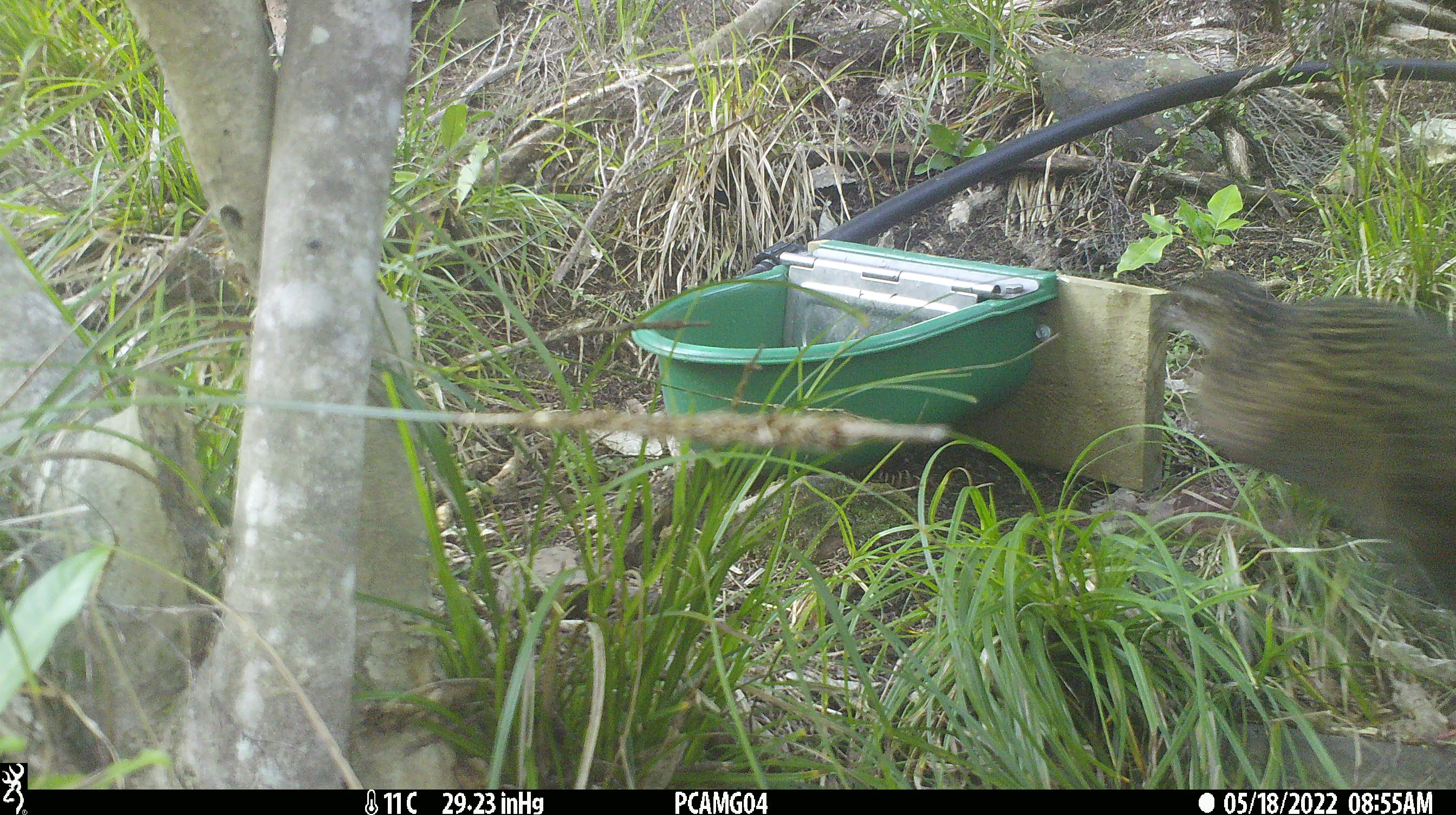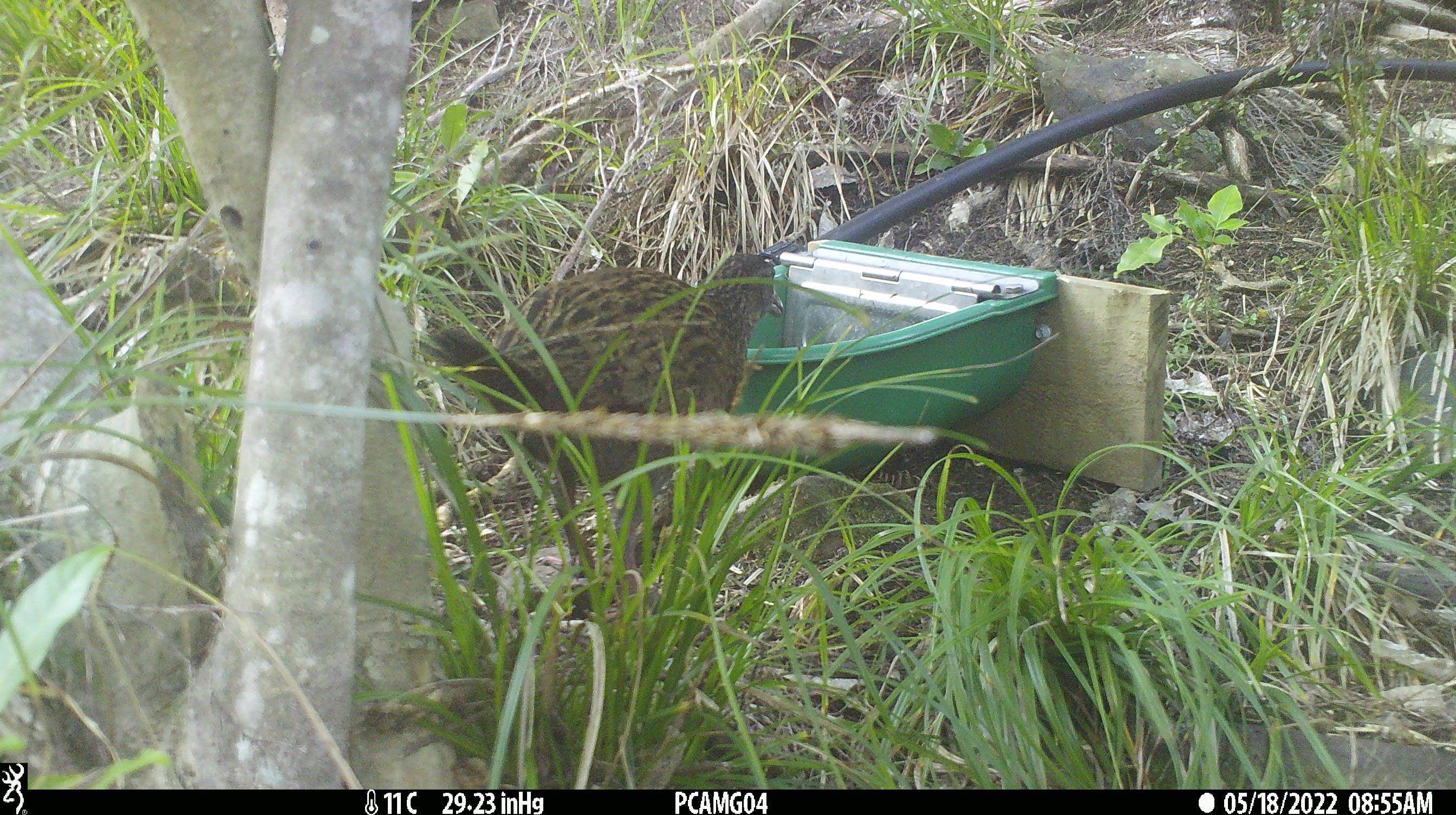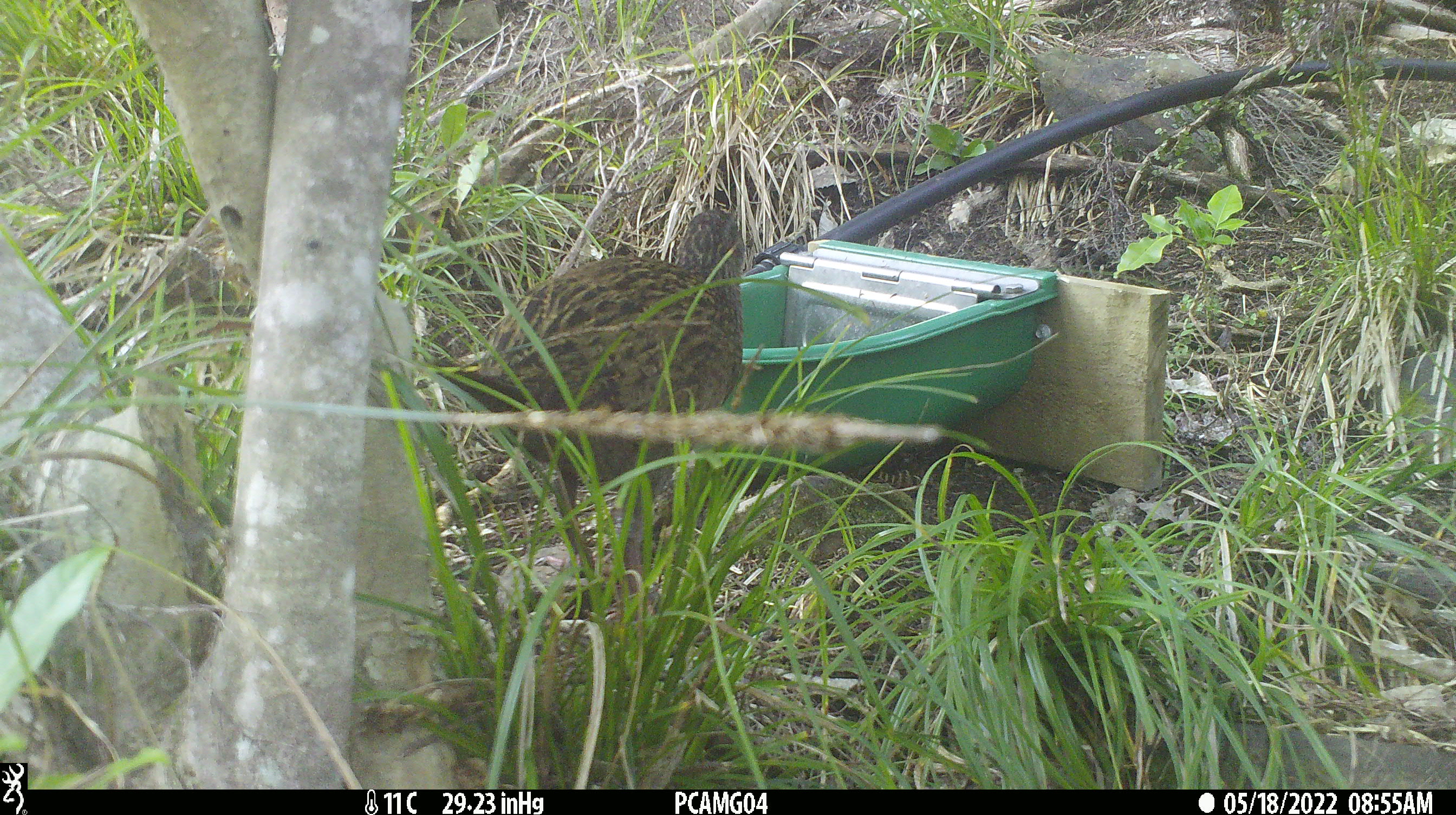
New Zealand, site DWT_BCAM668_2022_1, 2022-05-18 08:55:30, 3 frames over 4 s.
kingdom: Animalia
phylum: Chordata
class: Aves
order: Gruiformes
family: Rallidae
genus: Gallirallus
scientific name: Gallirallus australis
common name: weka